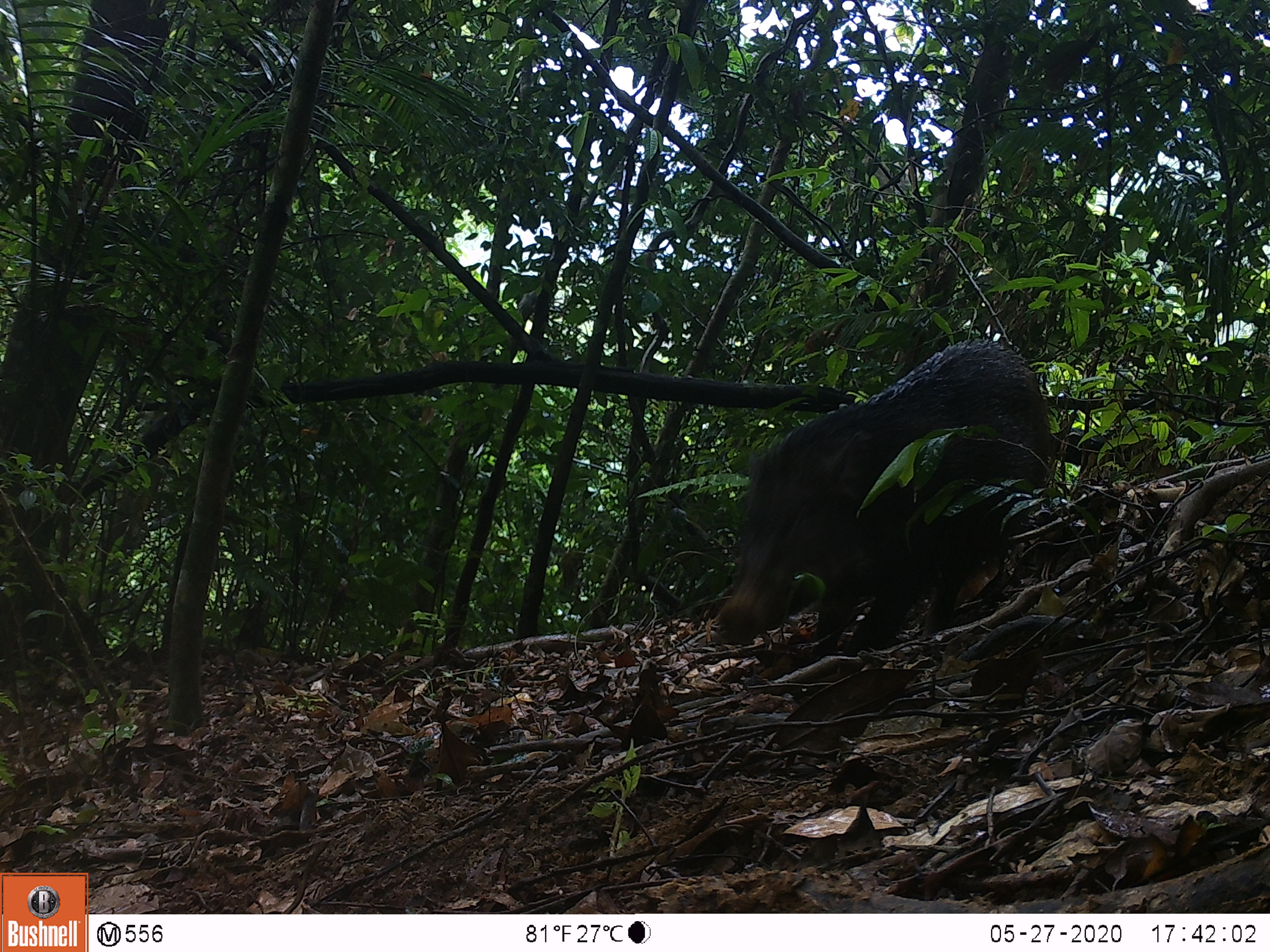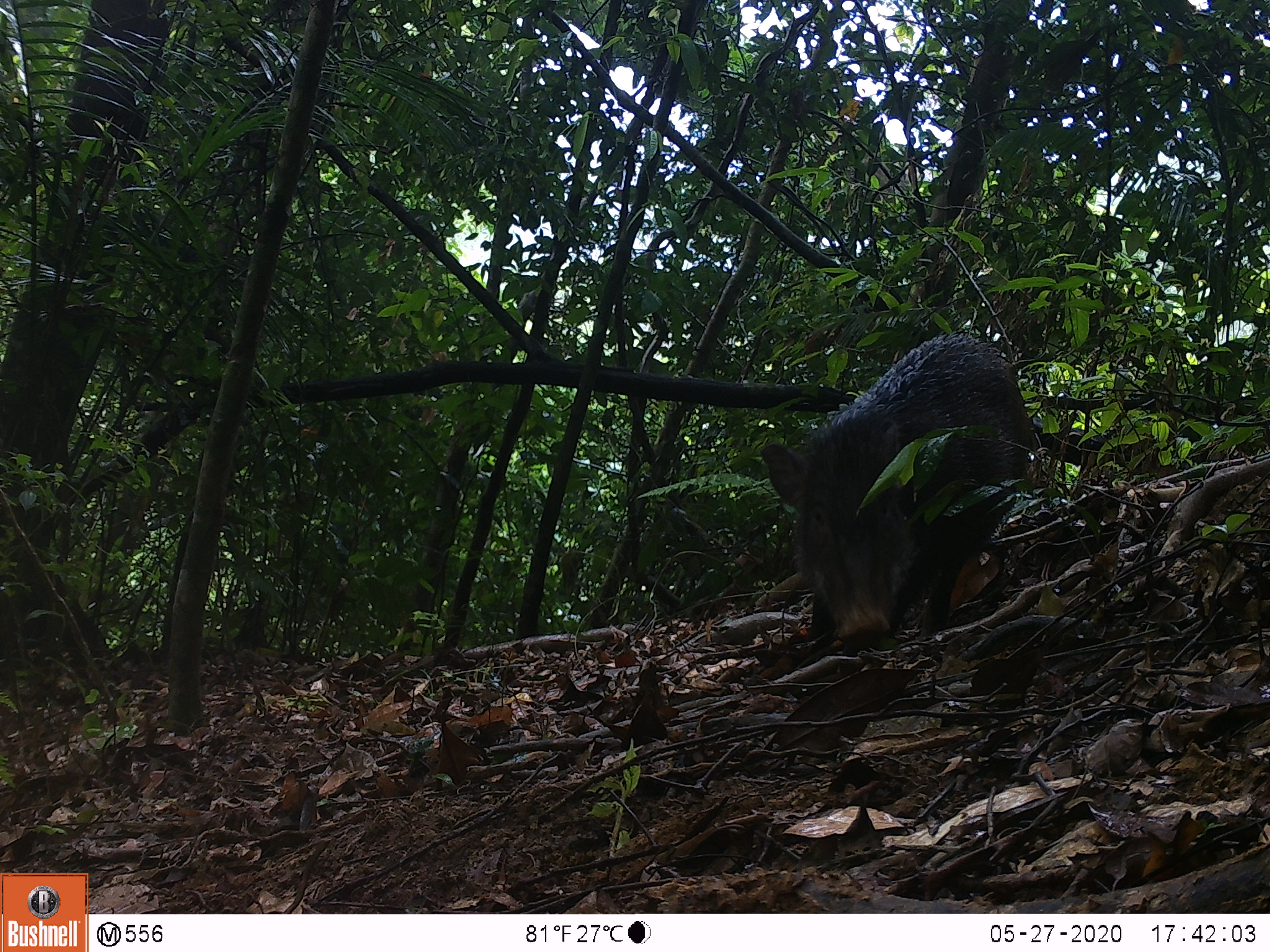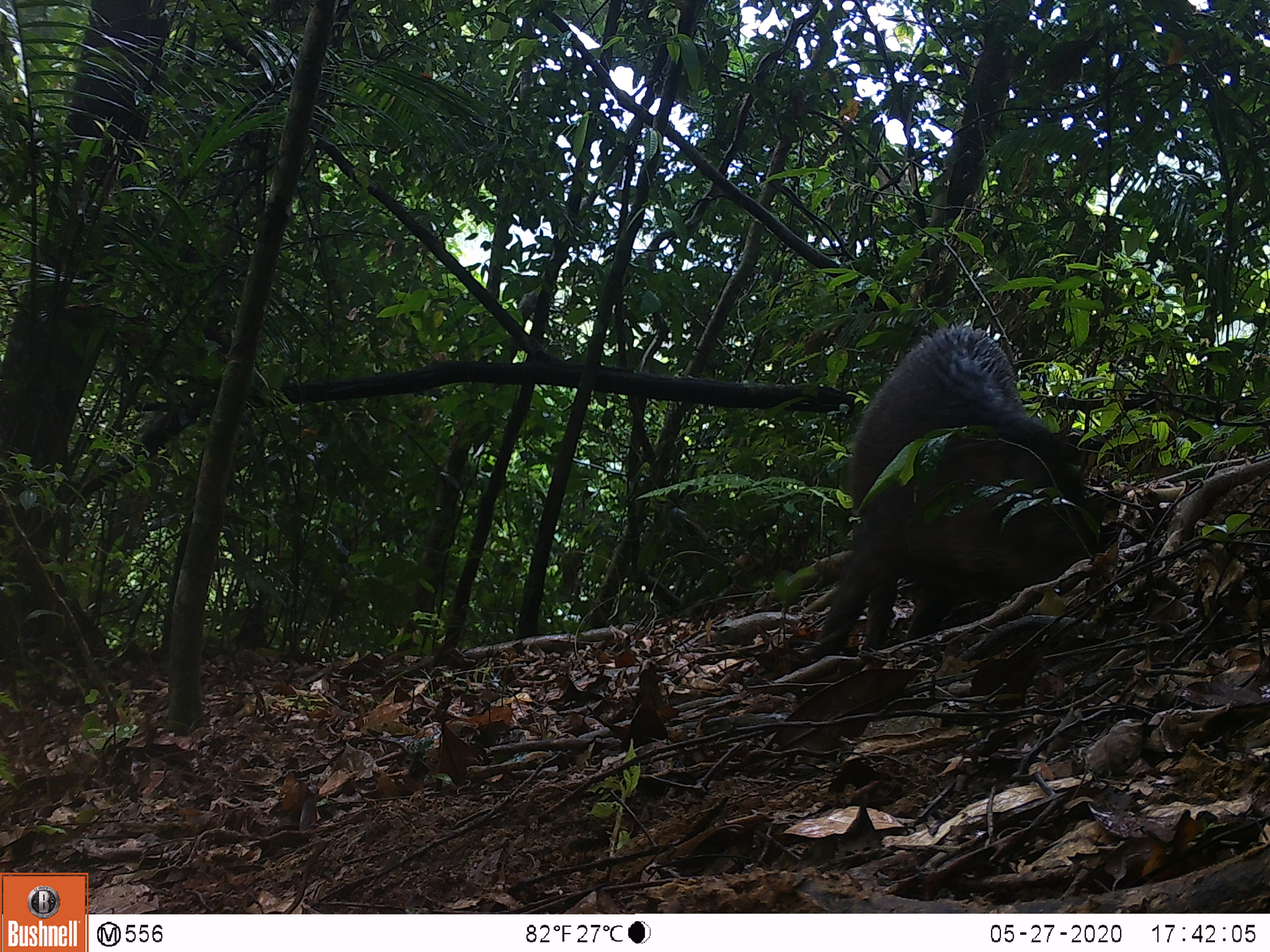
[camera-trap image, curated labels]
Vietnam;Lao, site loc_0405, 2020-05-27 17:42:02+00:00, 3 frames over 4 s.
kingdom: Animalia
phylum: Chordata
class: Mammalia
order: Artiodactyla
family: Suidae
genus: Sus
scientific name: Sus scrofa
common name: eurasian wild pig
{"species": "eurasian wild pig (Sus scrofa)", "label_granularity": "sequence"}